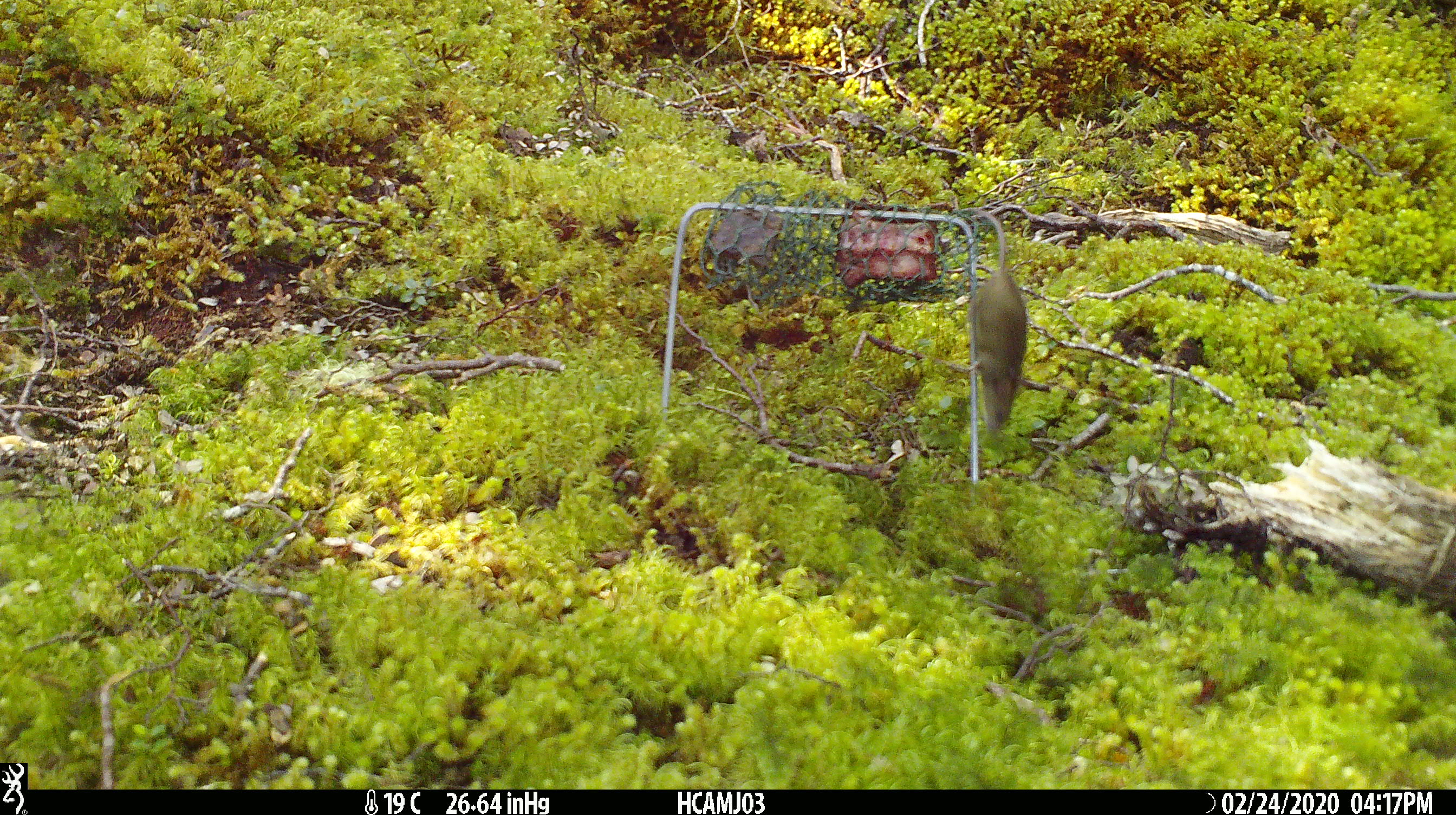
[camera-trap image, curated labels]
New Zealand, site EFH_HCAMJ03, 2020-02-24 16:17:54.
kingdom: Animalia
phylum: Chordata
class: Mammalia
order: Rodentia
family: Muridae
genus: Mus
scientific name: Mus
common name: mouse